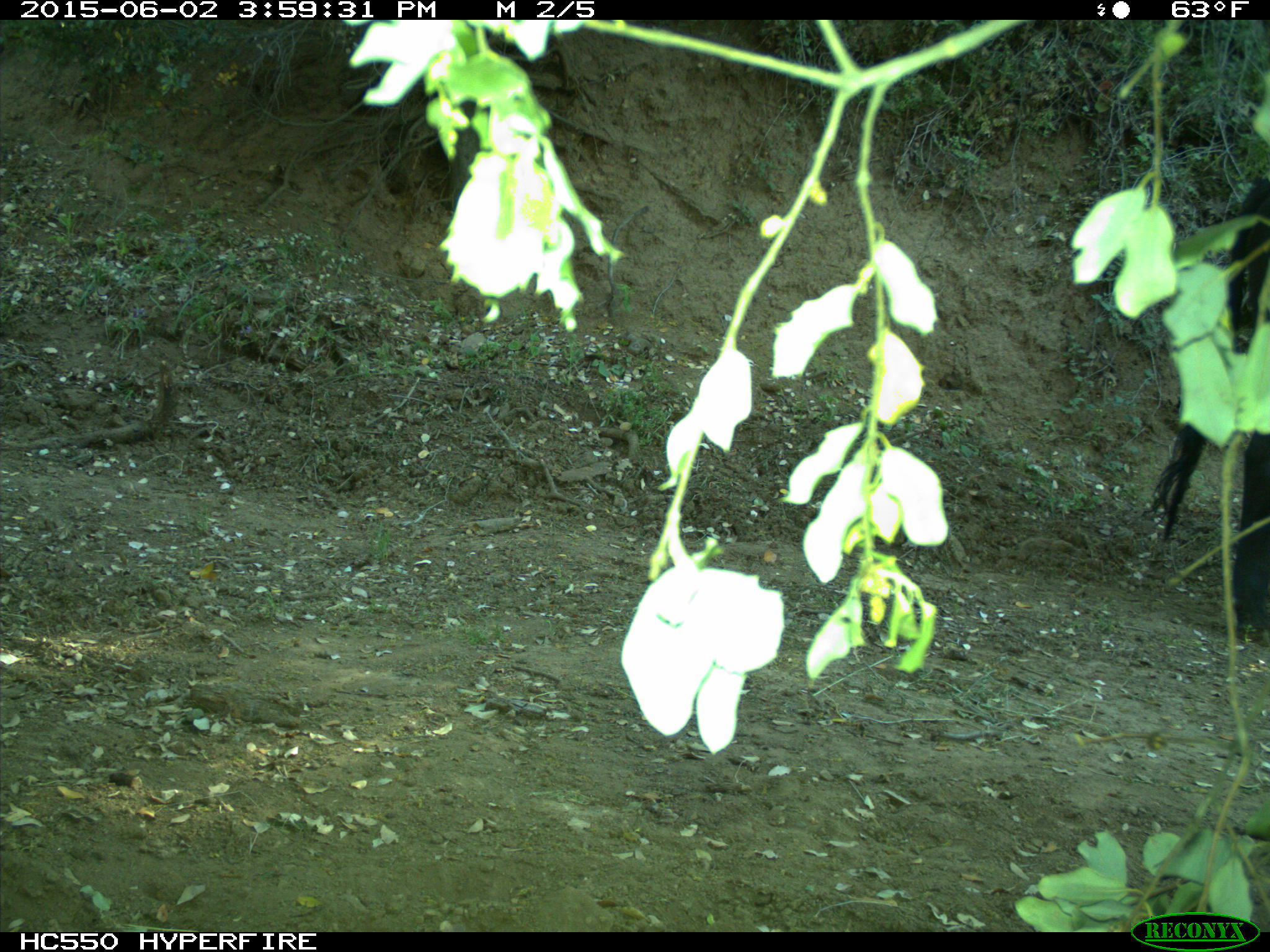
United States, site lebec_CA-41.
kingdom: Animalia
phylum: Chordata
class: Mammalia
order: Artiodactyla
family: Bovidae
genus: Bos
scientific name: Bos taurus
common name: domestic cow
Bos taurus (domestic cow).